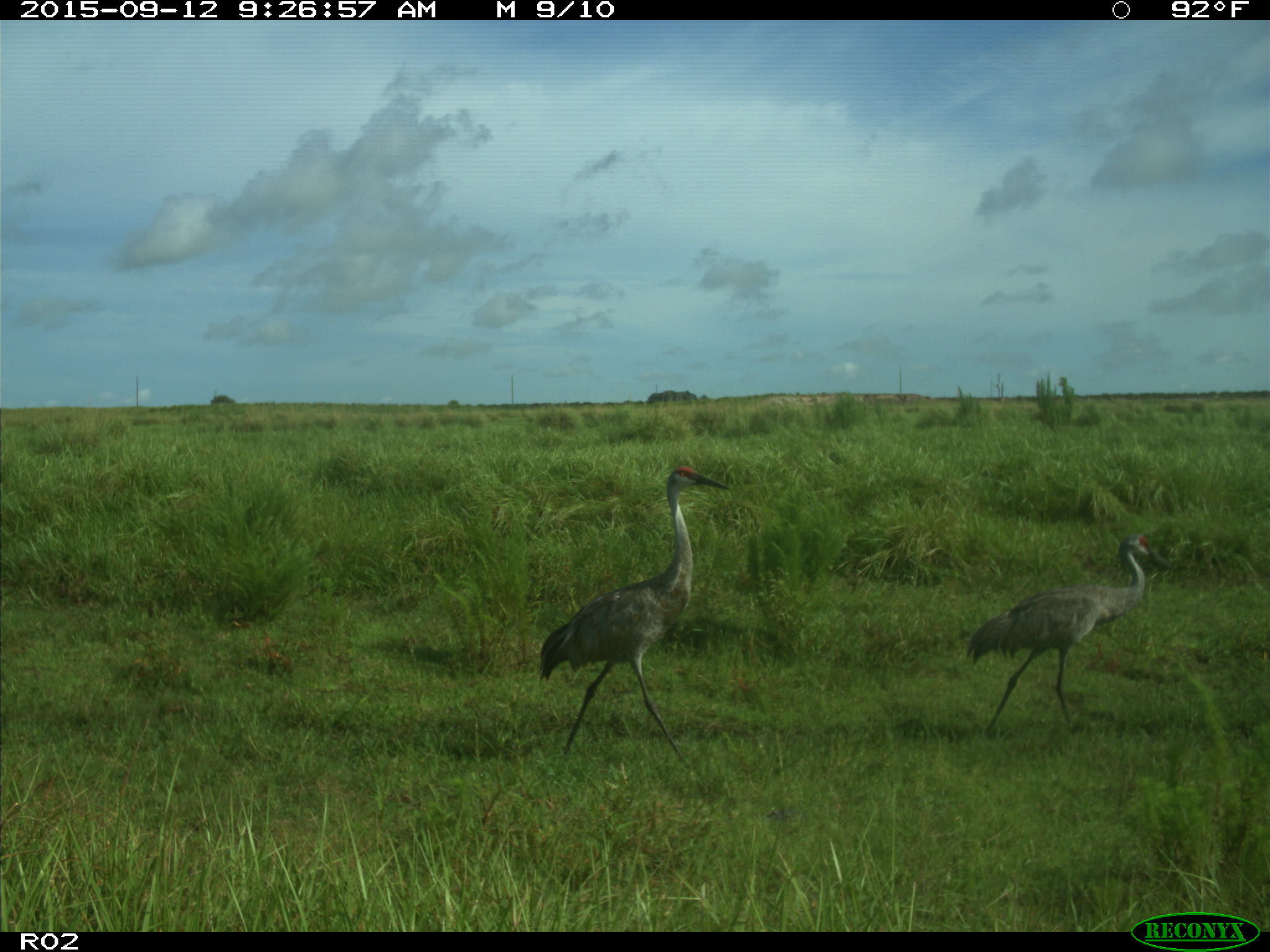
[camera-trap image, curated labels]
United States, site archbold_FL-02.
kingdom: Animalia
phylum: Chordata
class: Aves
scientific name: Aves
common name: birds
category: unidentified bird